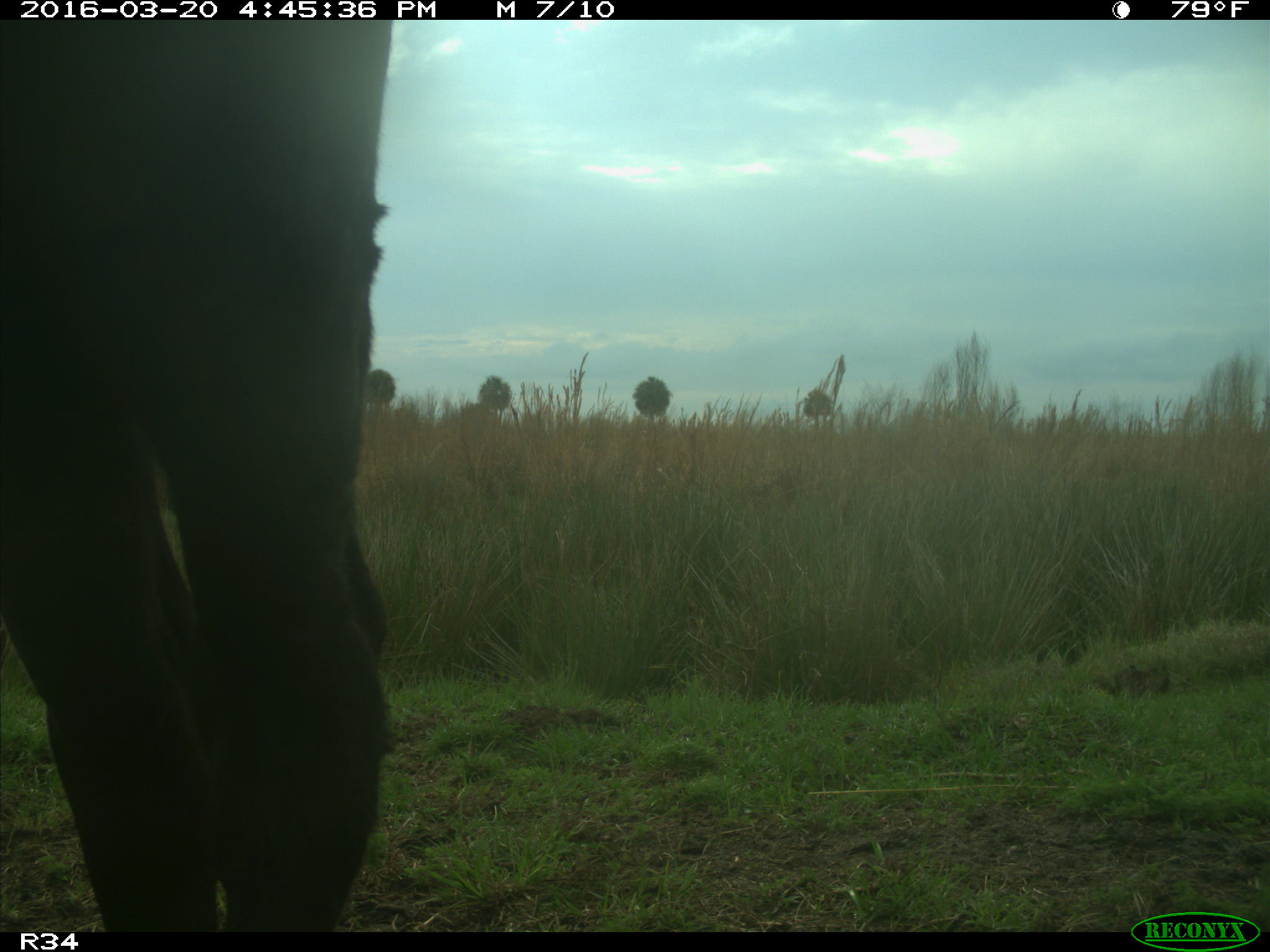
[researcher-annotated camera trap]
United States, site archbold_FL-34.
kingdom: Animalia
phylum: Chordata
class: Mammalia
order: Artiodactyla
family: Bovidae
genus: Bos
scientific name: Bos taurus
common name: domestic cow